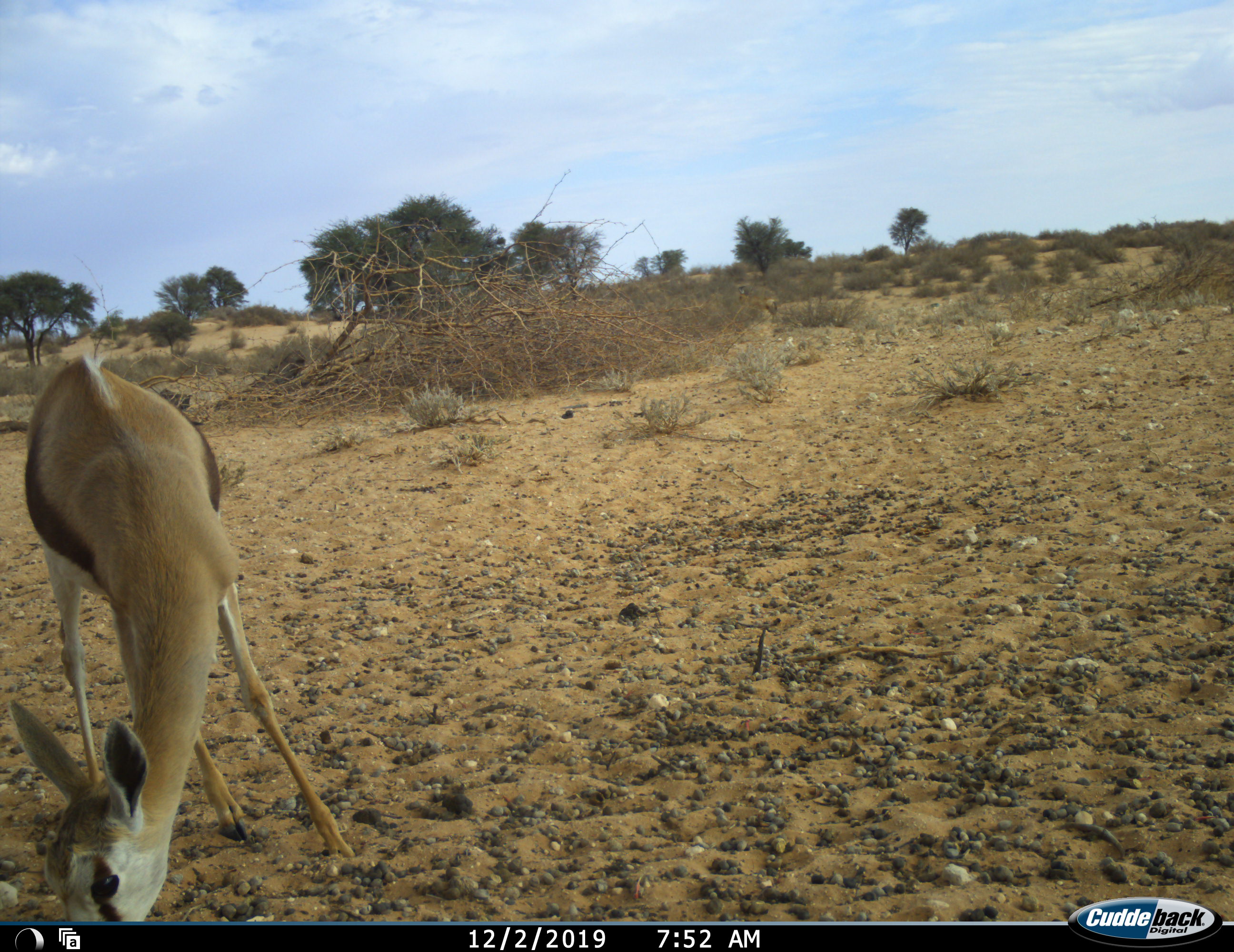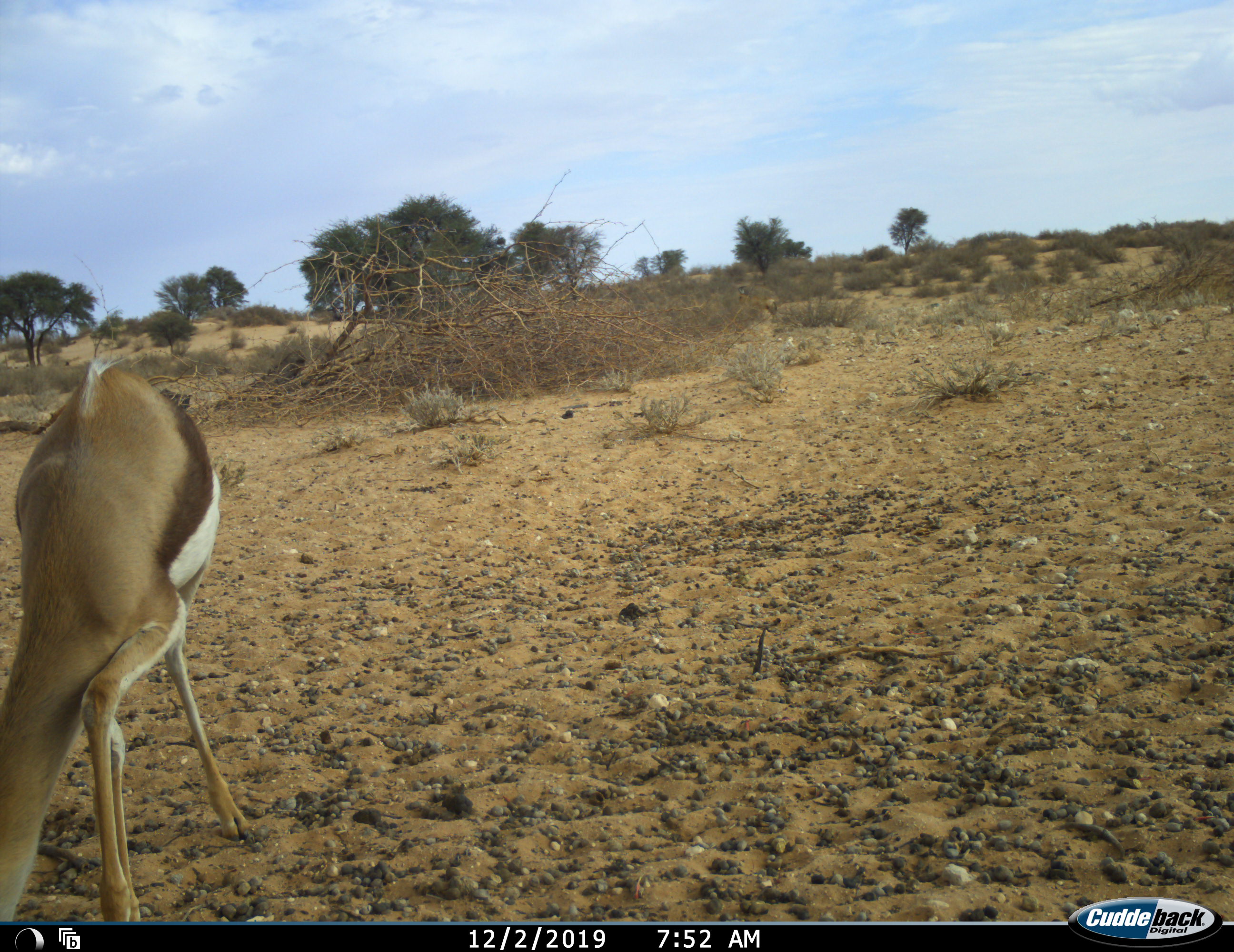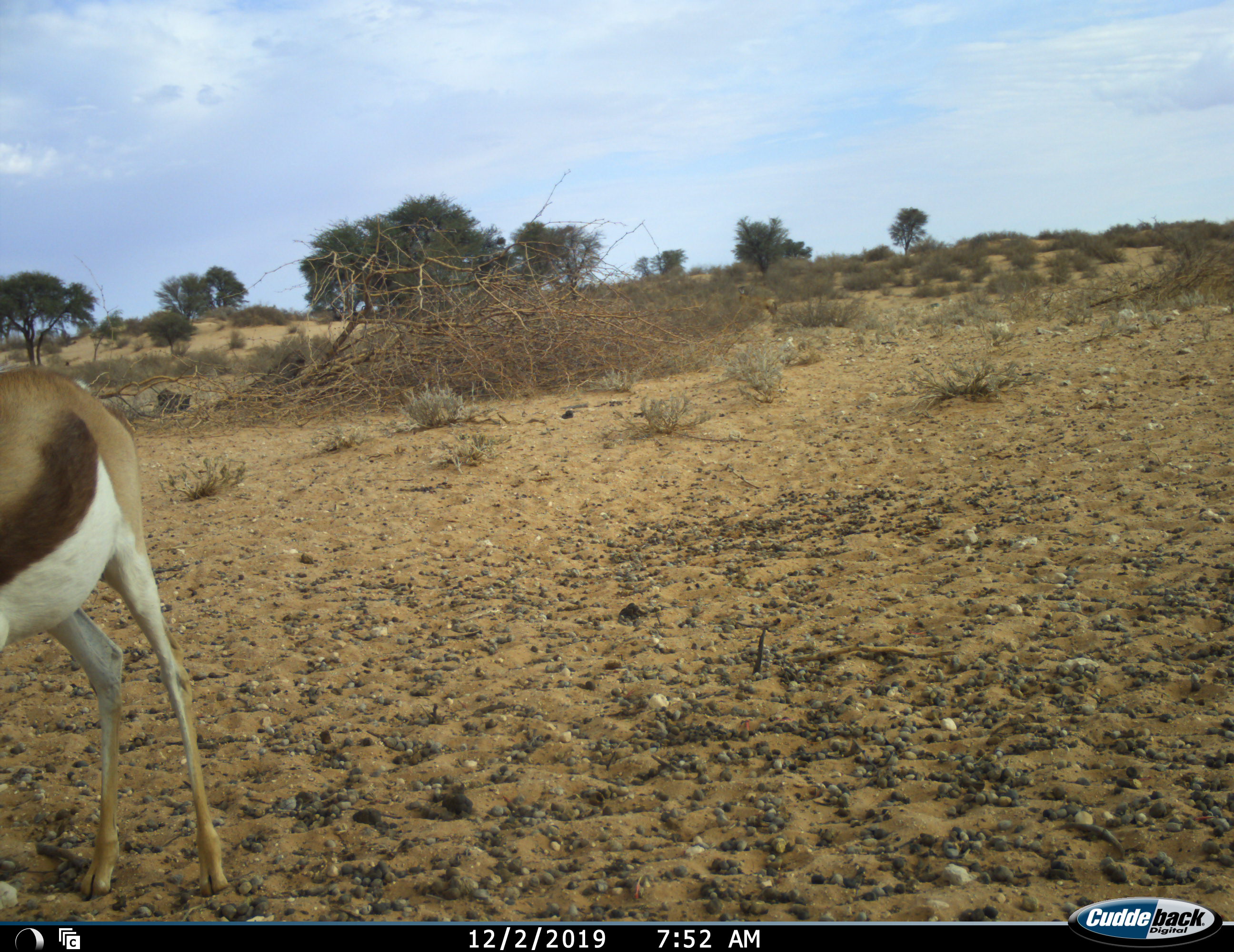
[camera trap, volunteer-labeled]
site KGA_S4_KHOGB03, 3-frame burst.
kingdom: Animalia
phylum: Chordata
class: Mammalia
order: Artiodactyla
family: Bovidae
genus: Antidorcas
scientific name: Antidorcas marsupialis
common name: springbok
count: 1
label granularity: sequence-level